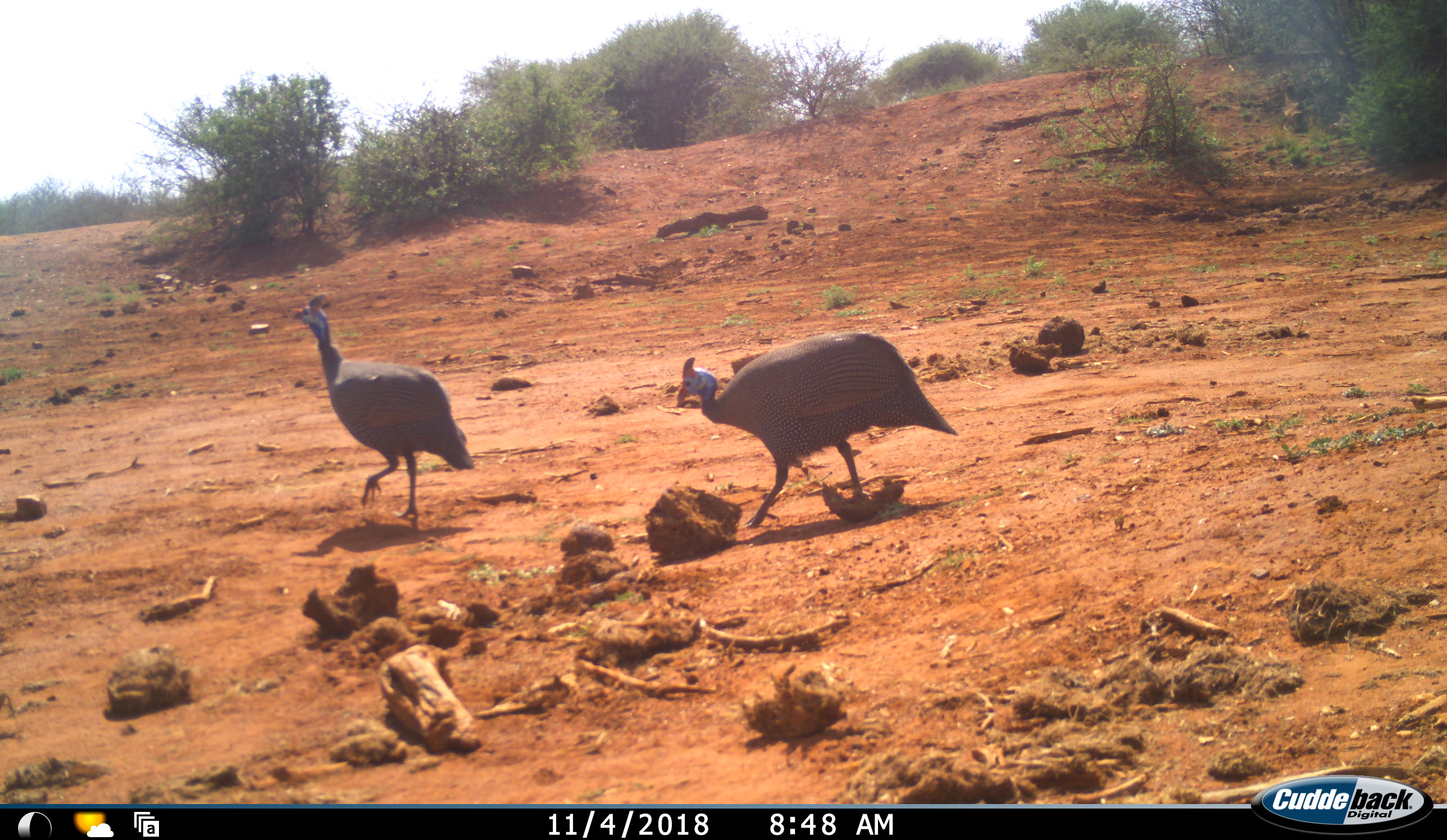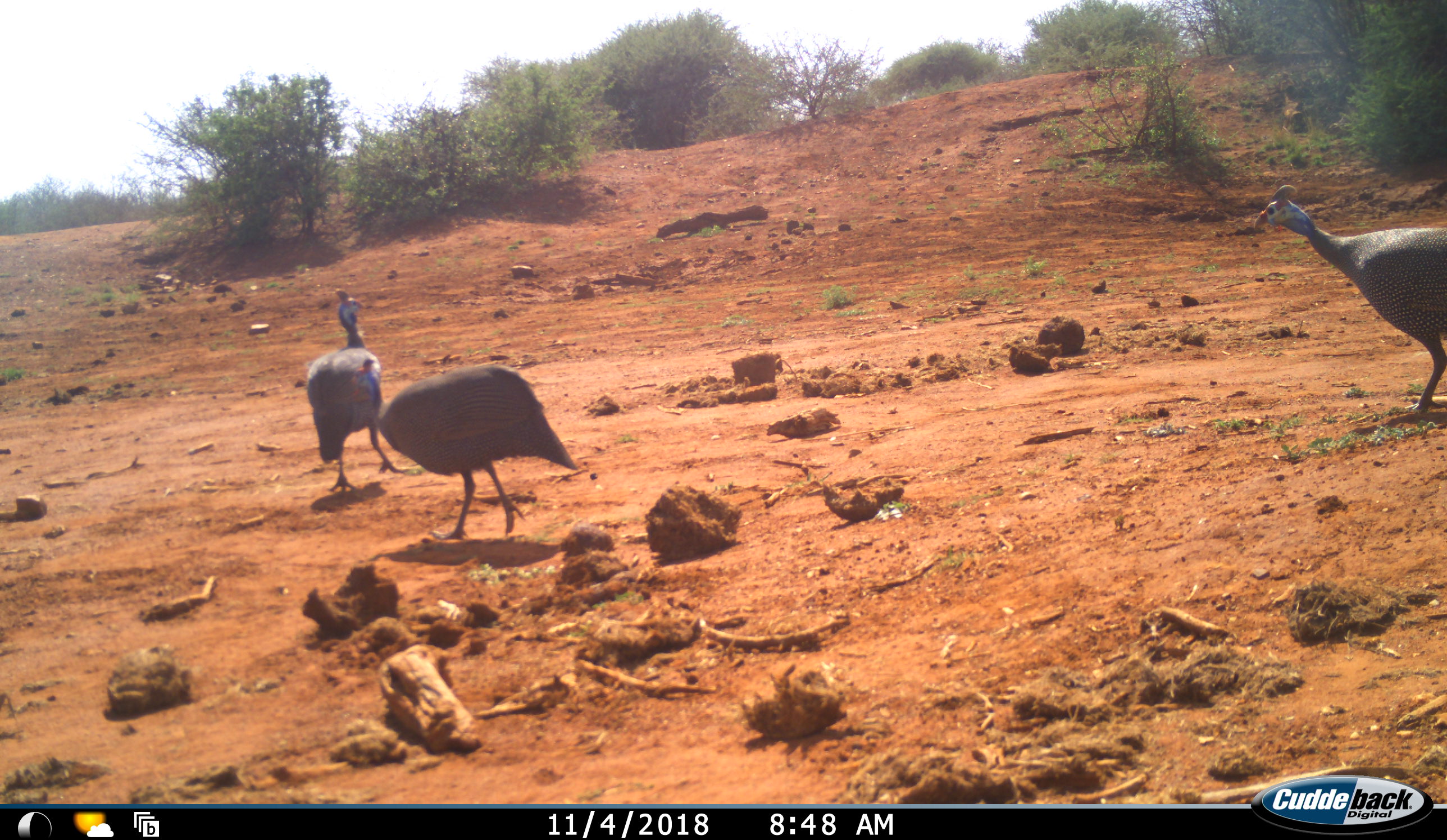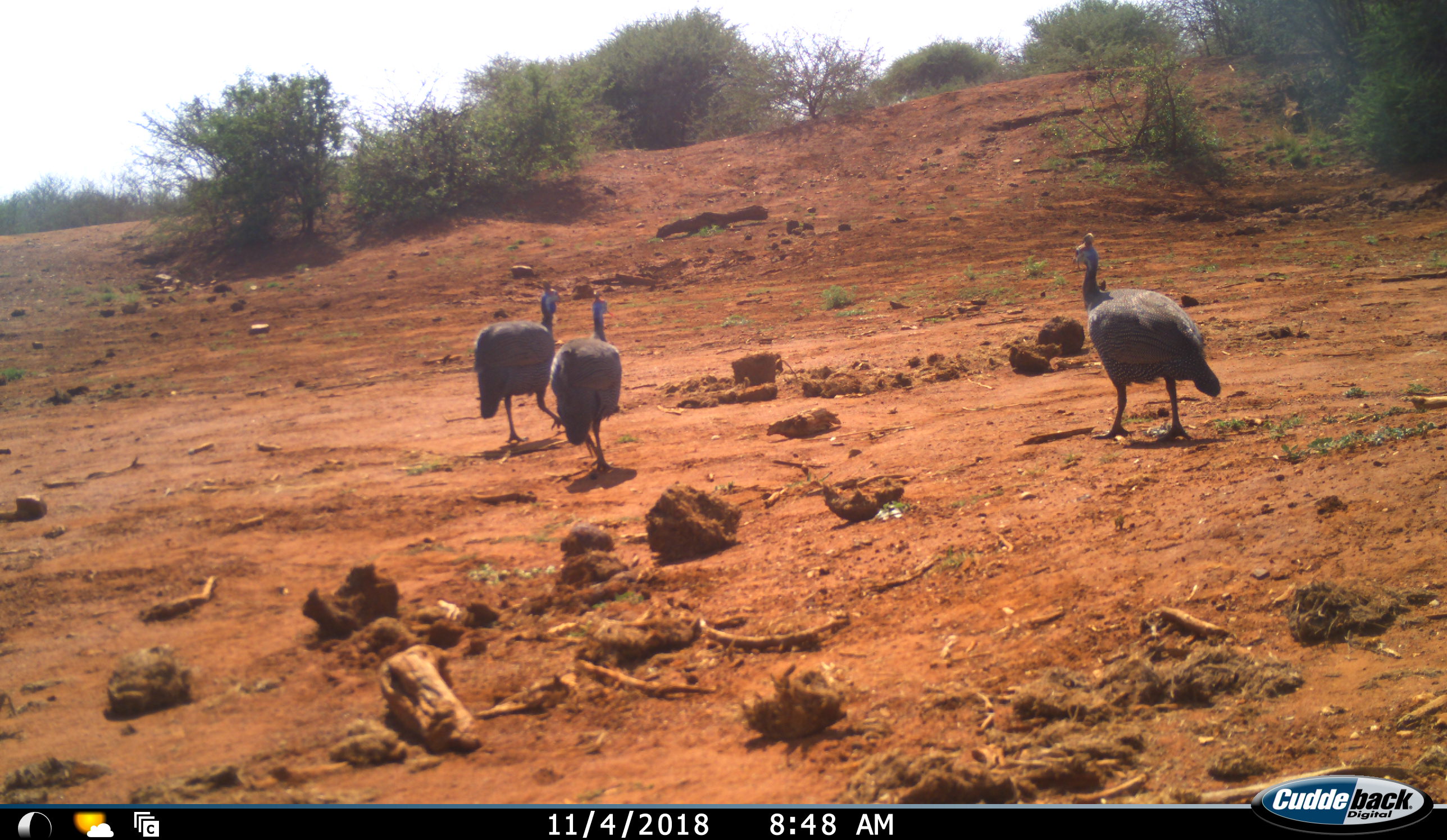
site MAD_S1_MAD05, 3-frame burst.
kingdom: Animalia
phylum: Chordata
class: Aves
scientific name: Aves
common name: bird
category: birdother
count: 3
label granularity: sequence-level